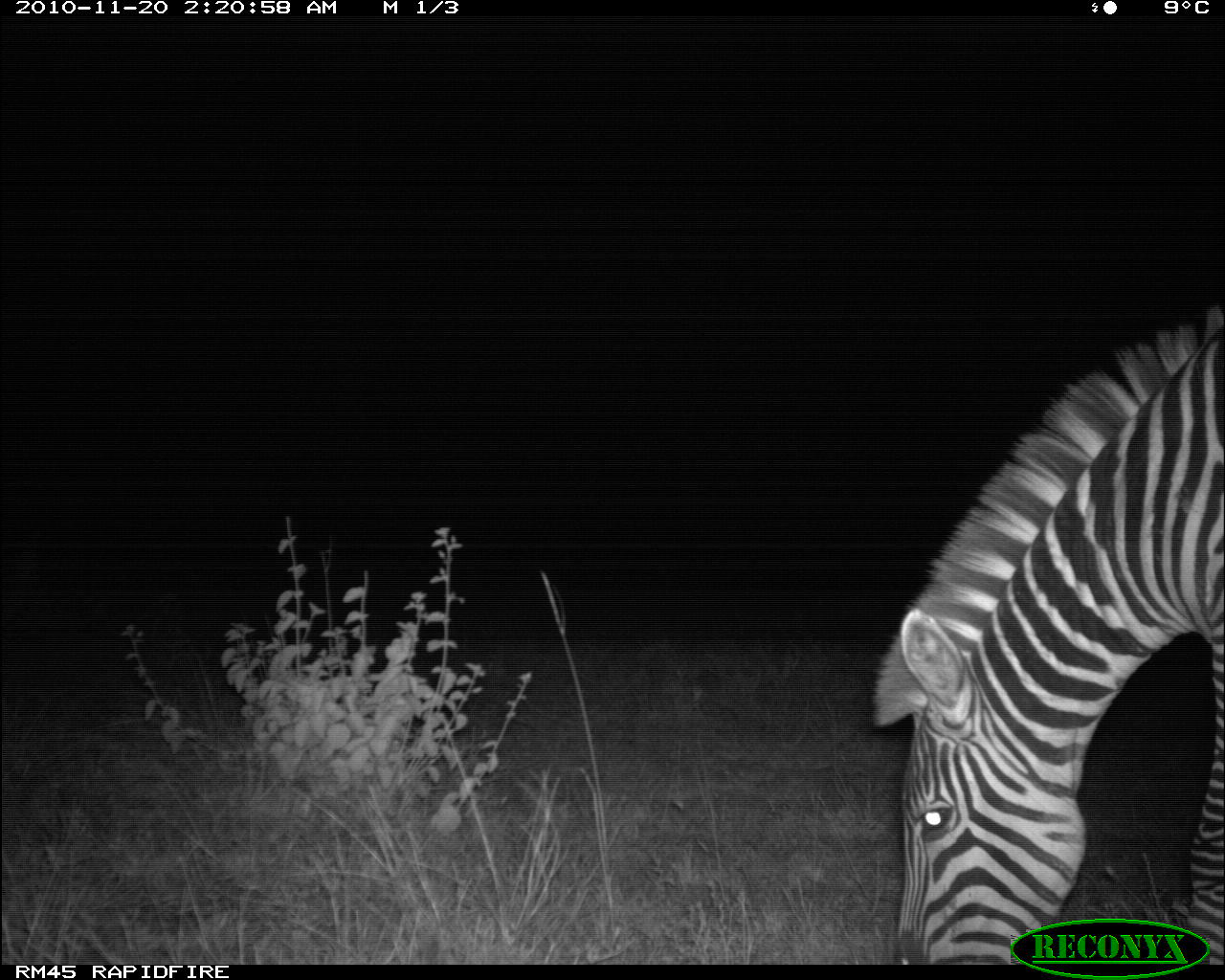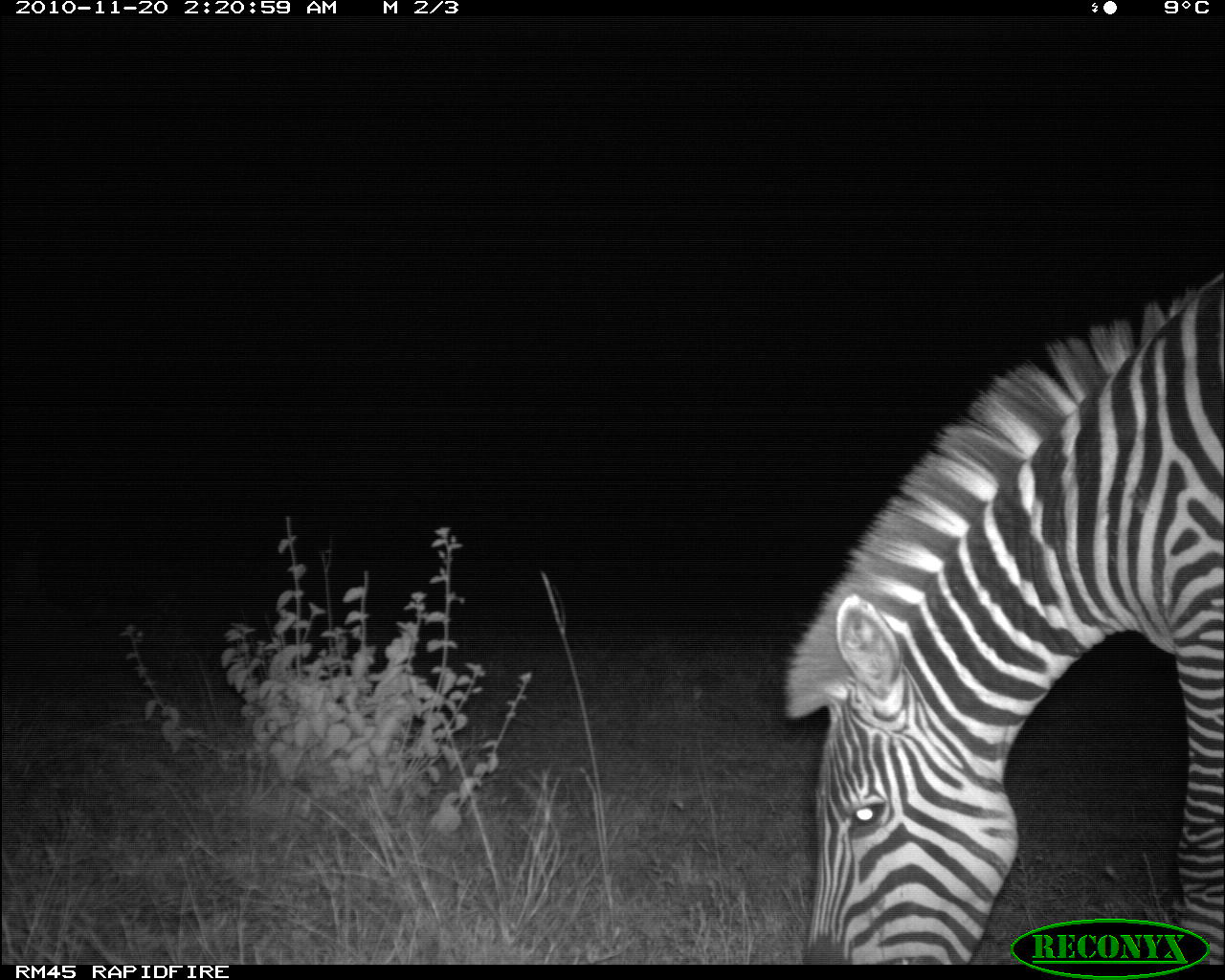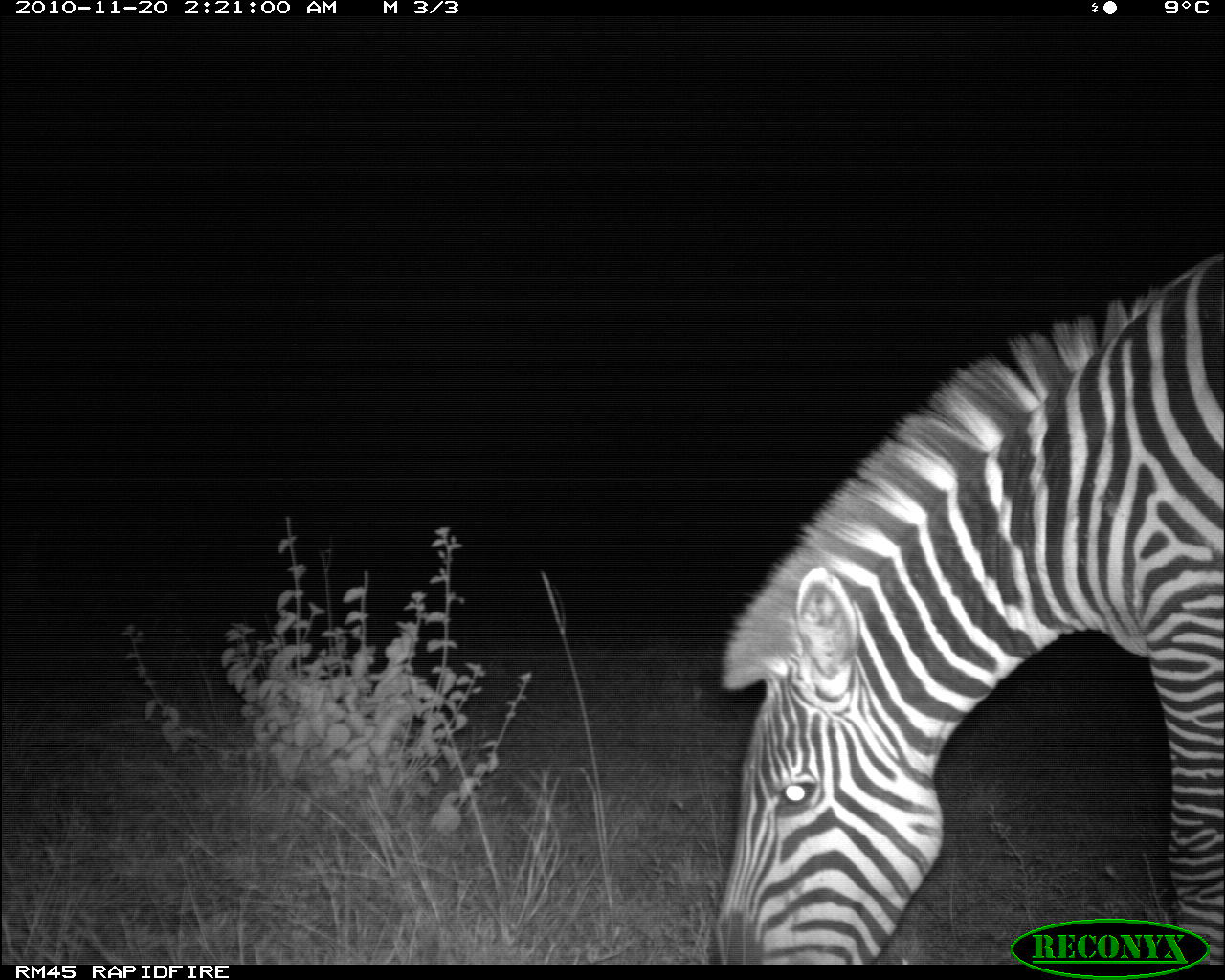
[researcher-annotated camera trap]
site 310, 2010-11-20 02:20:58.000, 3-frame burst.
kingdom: Animalia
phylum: Chordata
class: Mammalia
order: Perissodactyla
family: Equidae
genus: Equus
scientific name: Equus quagga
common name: plains zebra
Equus quagga (plains zebra), count 1.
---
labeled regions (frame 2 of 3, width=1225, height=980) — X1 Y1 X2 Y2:
equus quagga: 780 265 1224 964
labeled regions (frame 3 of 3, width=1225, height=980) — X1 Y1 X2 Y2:
equus quagga: 703 247 1224 965